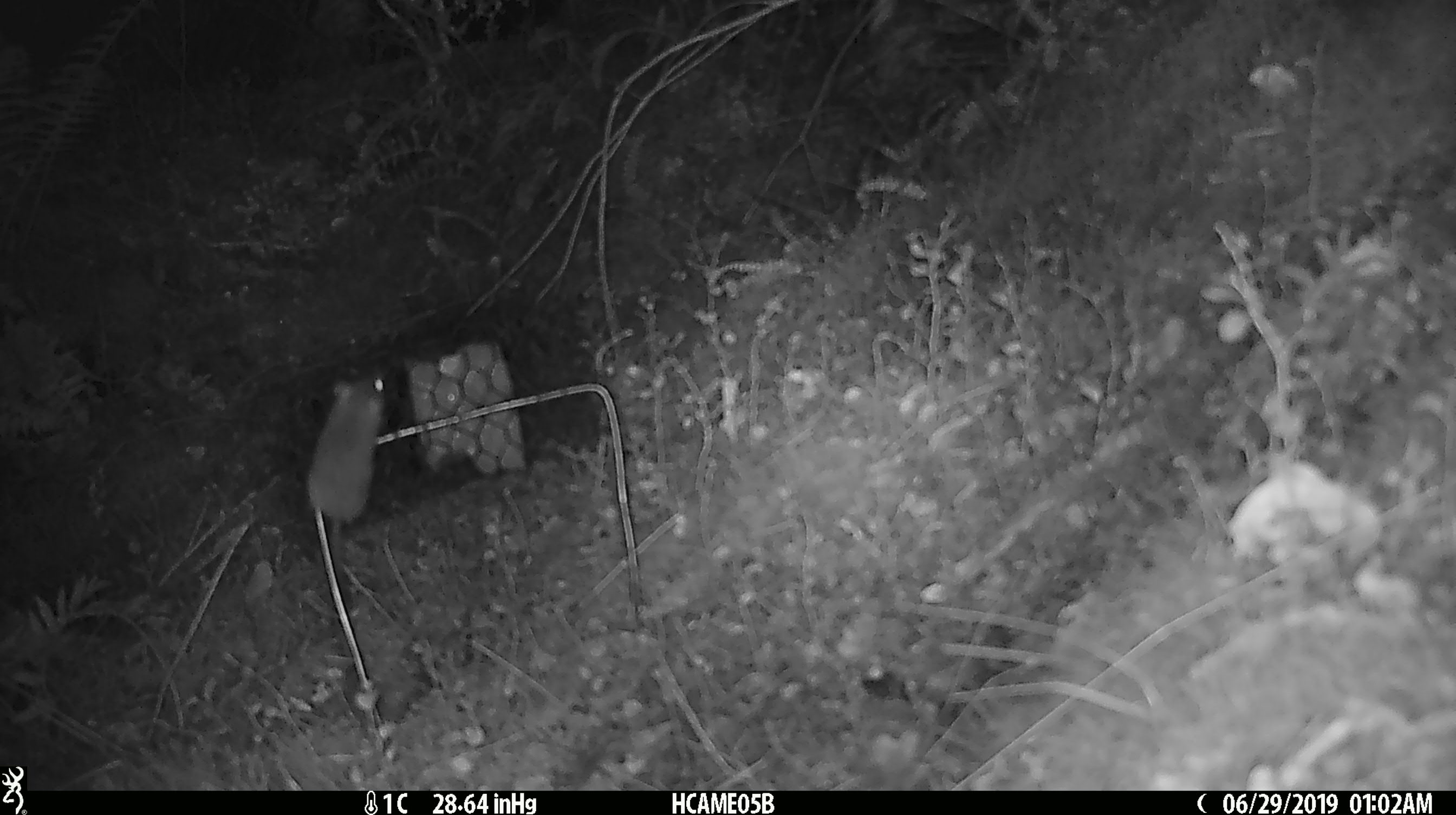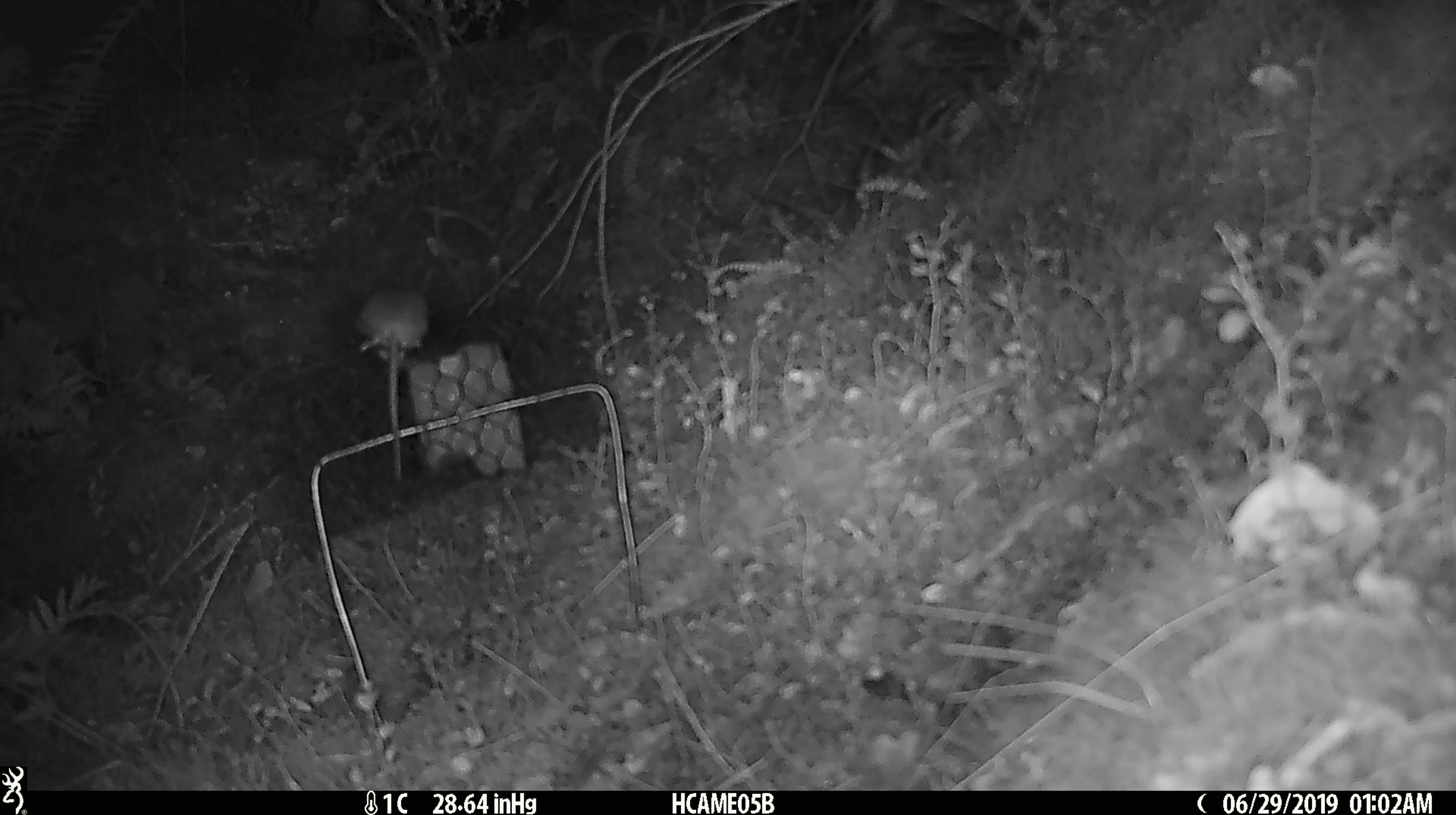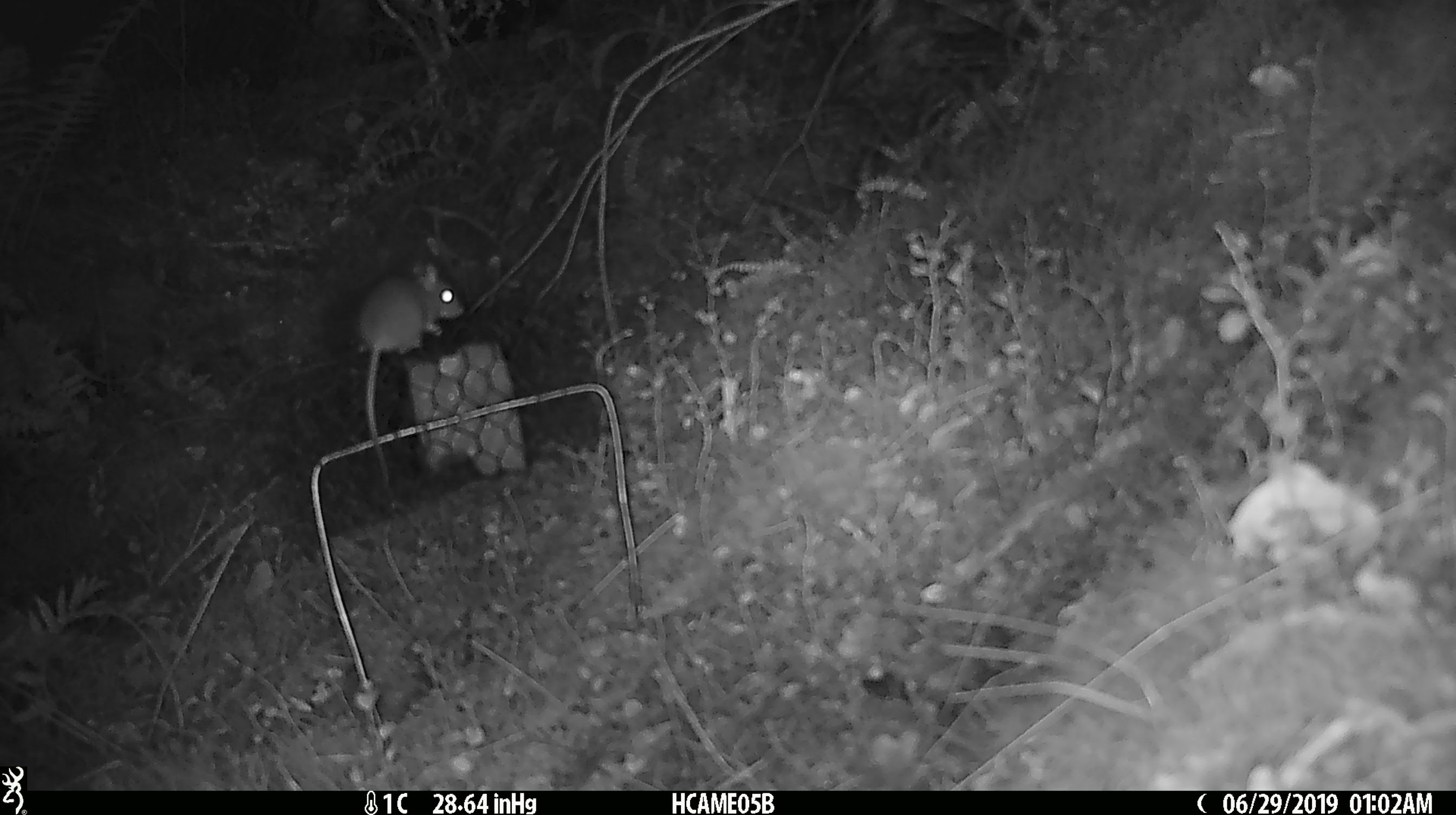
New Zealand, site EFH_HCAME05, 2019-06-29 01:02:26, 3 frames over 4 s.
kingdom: Animalia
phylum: Chordata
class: Mammalia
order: Rodentia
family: Muridae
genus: Mus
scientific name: Mus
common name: mouse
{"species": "mouse (Mus)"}